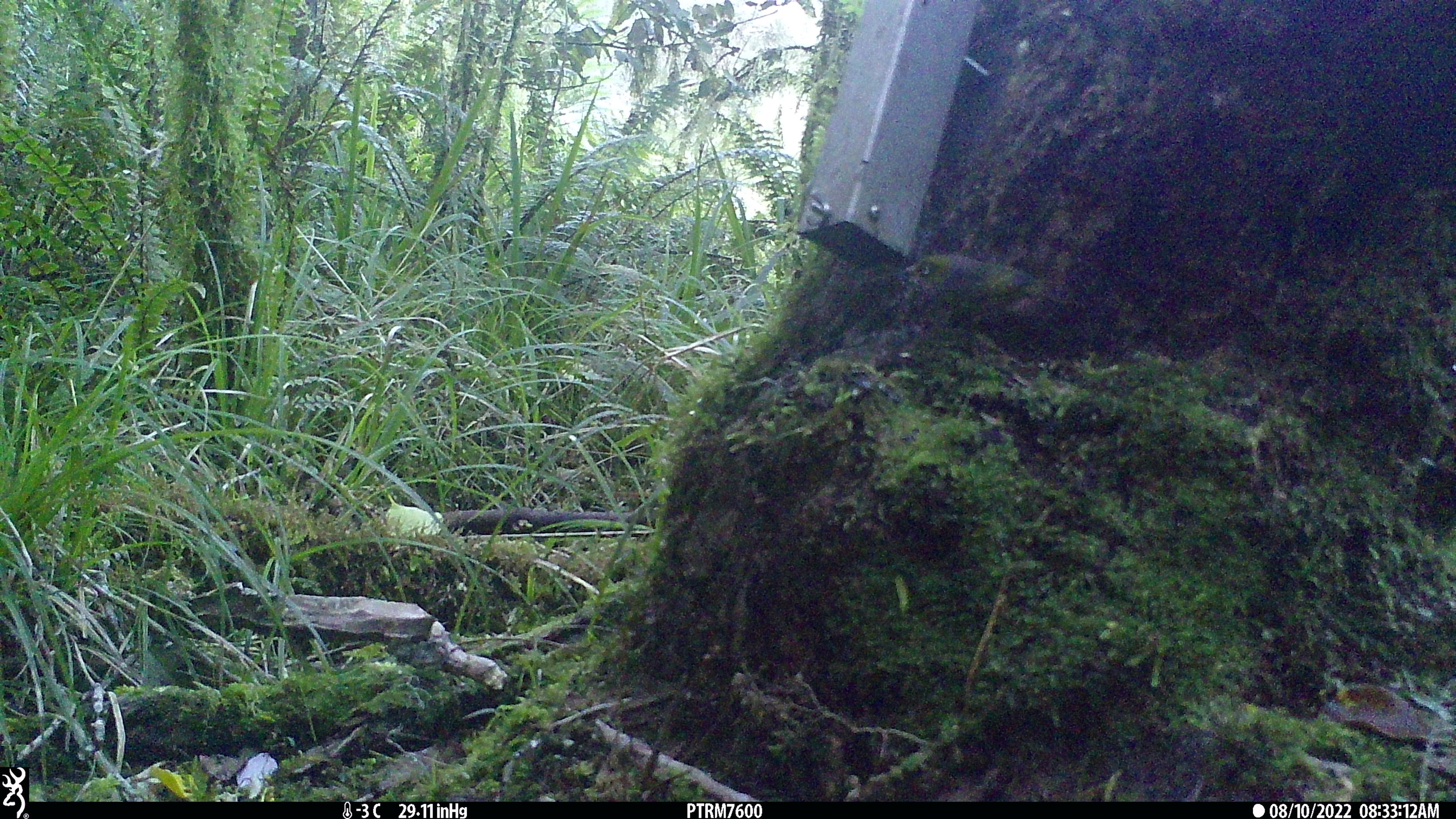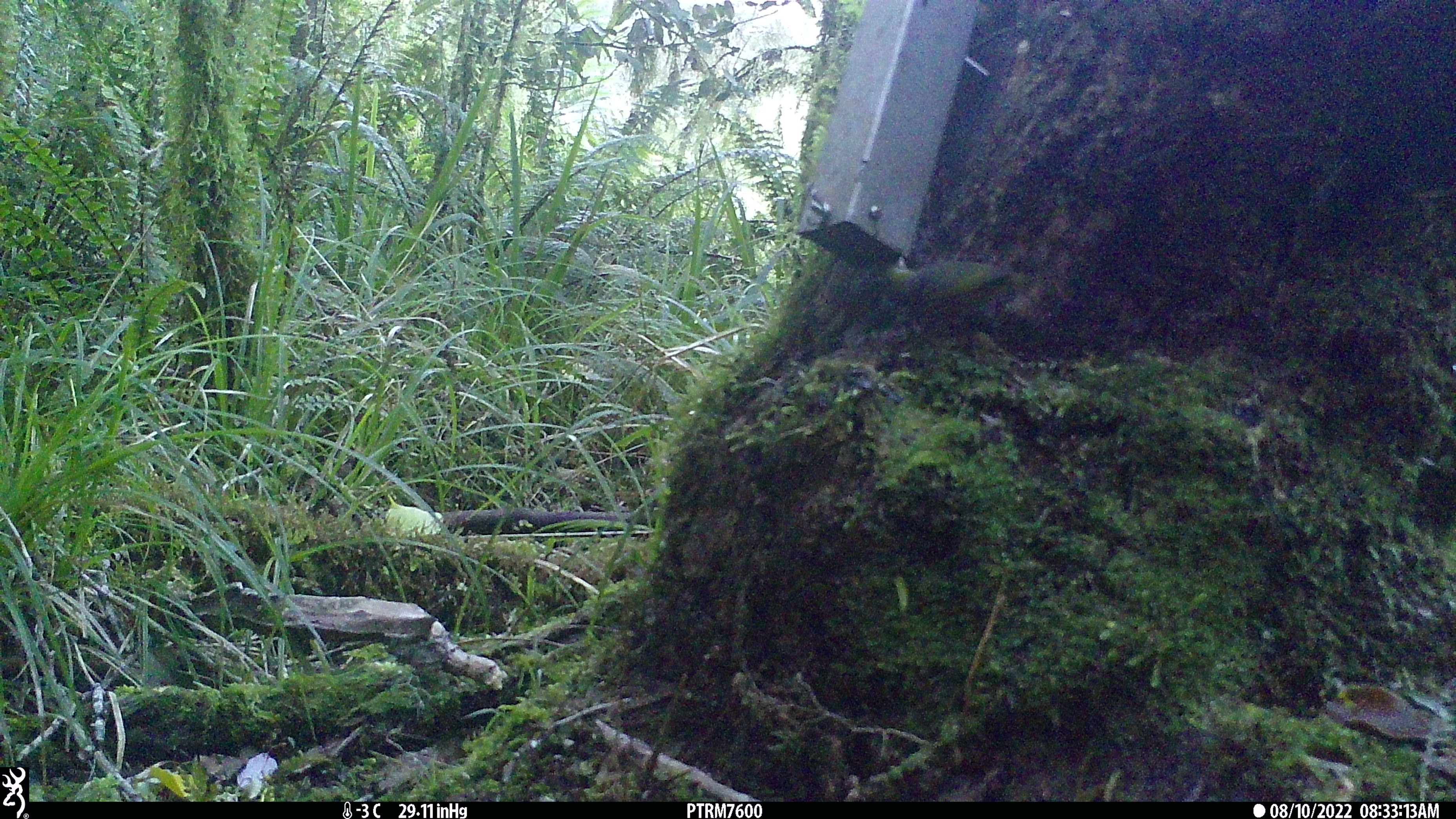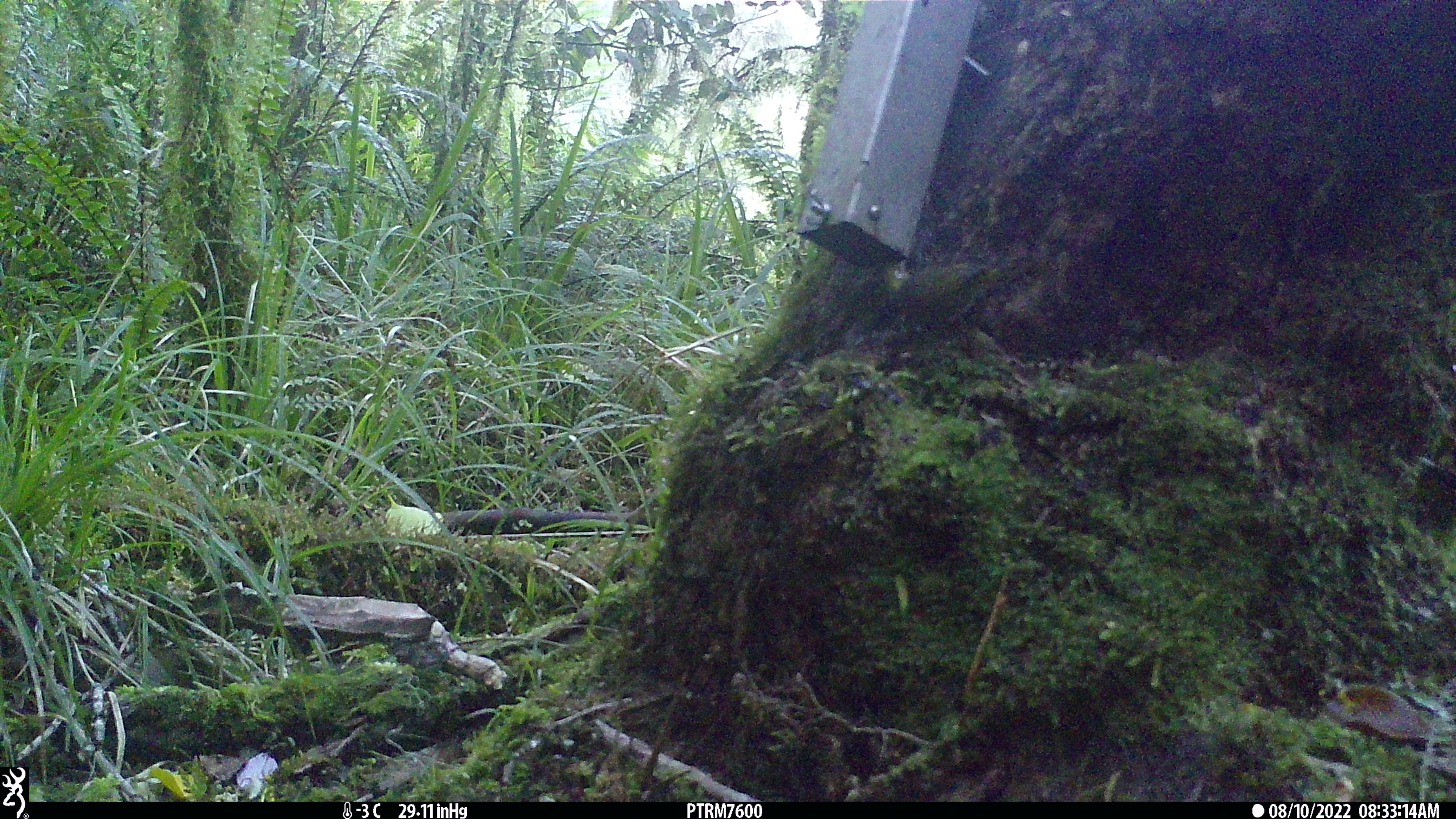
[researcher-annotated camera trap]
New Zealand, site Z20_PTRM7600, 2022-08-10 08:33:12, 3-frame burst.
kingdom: Animalia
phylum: Chordata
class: Aves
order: Passeriformes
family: Zosteropidae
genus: Zosterops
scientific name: Zosterops lateralis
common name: silvereye